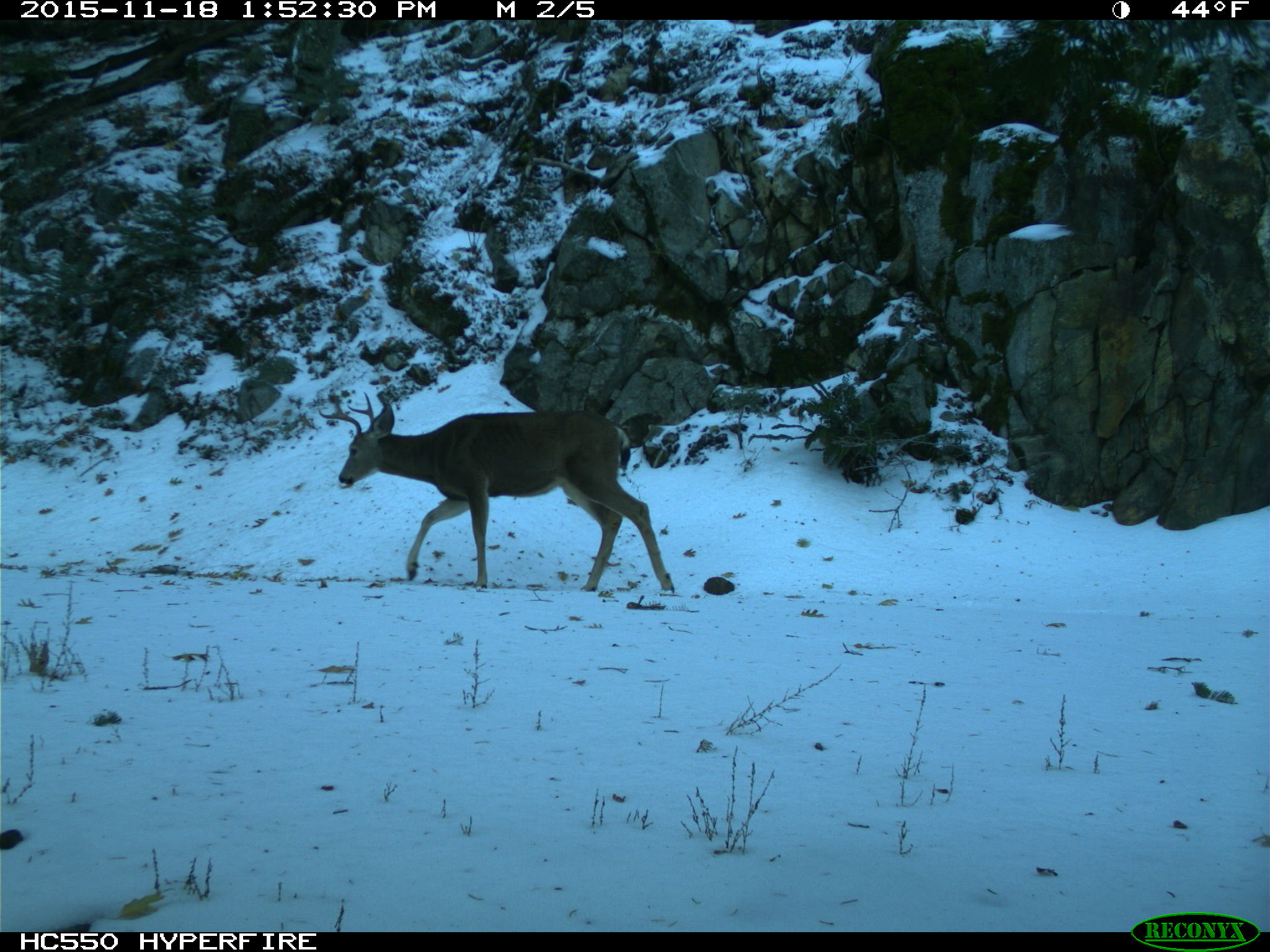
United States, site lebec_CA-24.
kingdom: Animalia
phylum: Chordata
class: Mammalia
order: Artiodactyla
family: Cervidae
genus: Odocoileus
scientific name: Odocoileus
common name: deer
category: unidentified deer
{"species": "unidentified deer (deer) (Odocoileus)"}